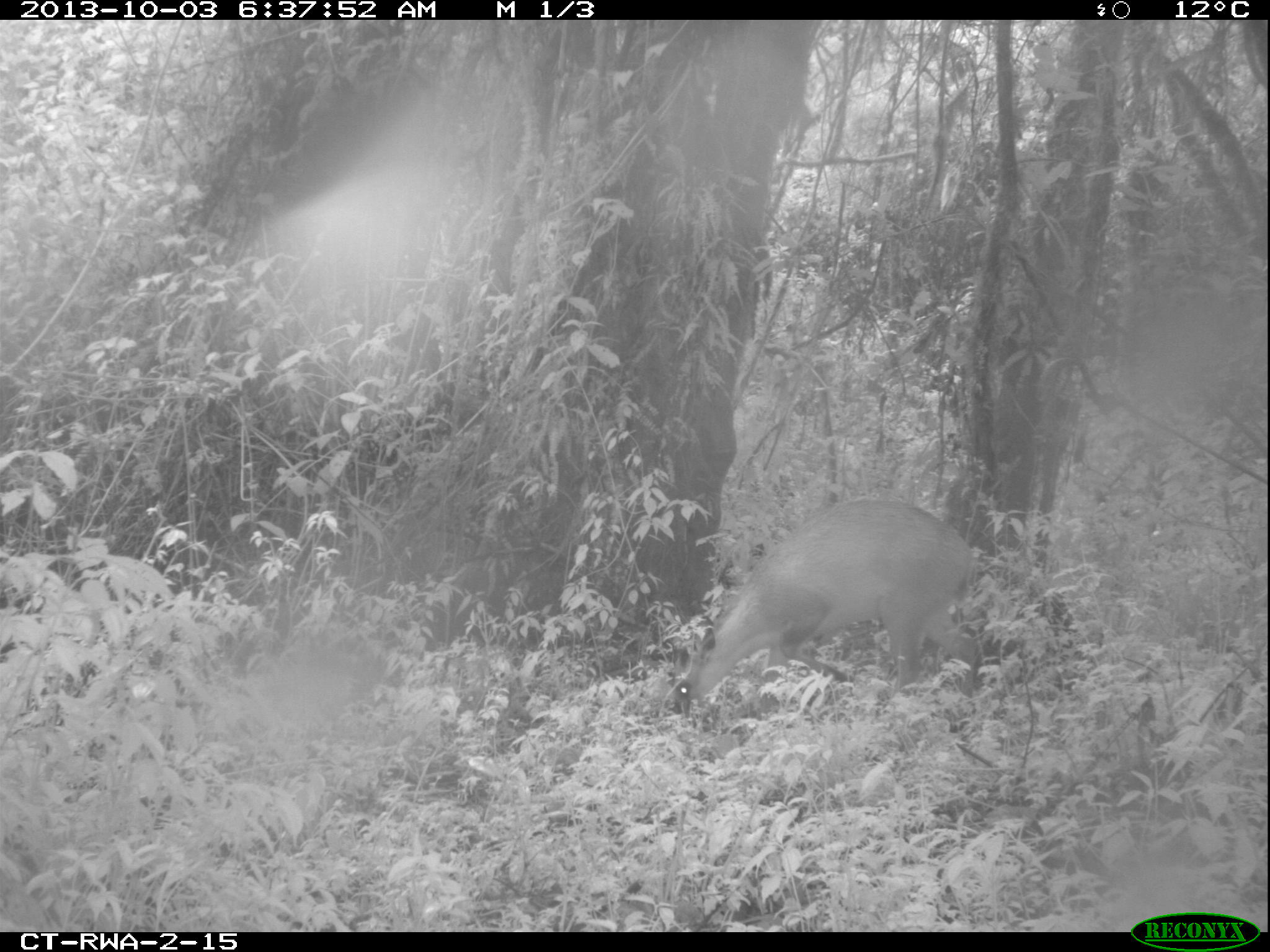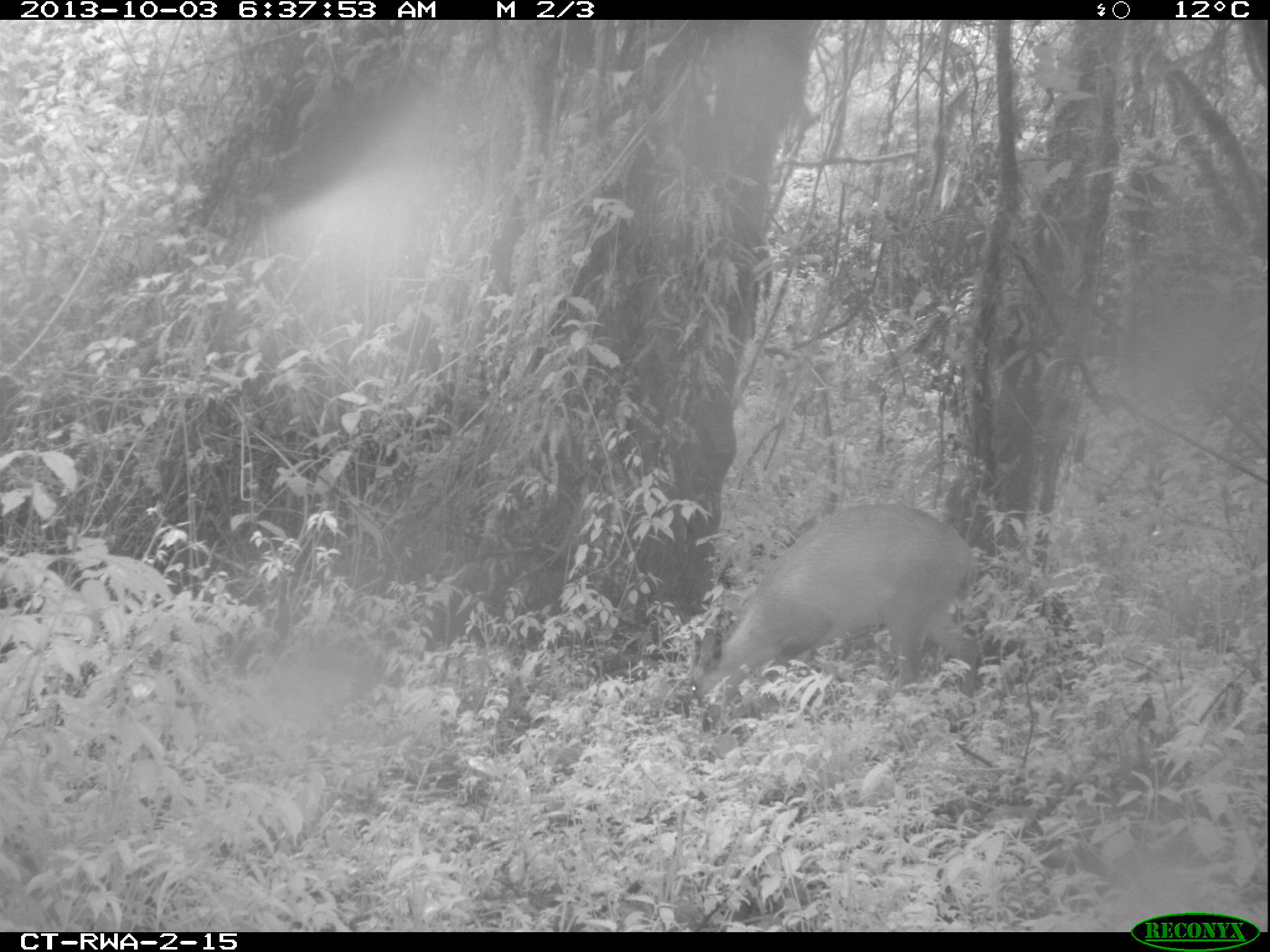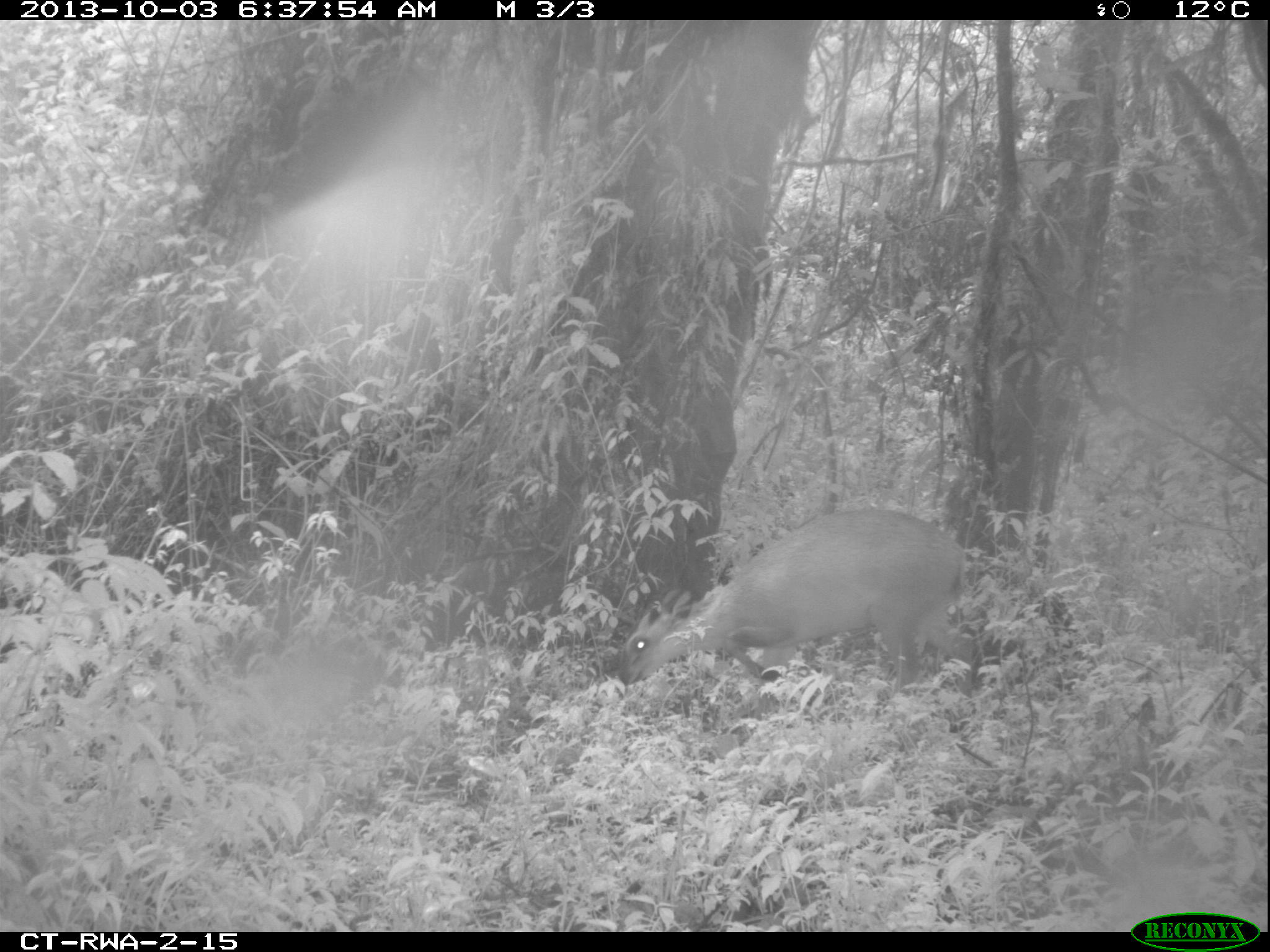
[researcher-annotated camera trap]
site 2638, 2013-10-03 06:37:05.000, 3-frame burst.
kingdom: Animalia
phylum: Chordata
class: Mammalia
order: Artiodactyla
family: Bovidae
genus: Cephalophus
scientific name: Cephalophus nigrifrons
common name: black-fronted duiker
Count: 1.